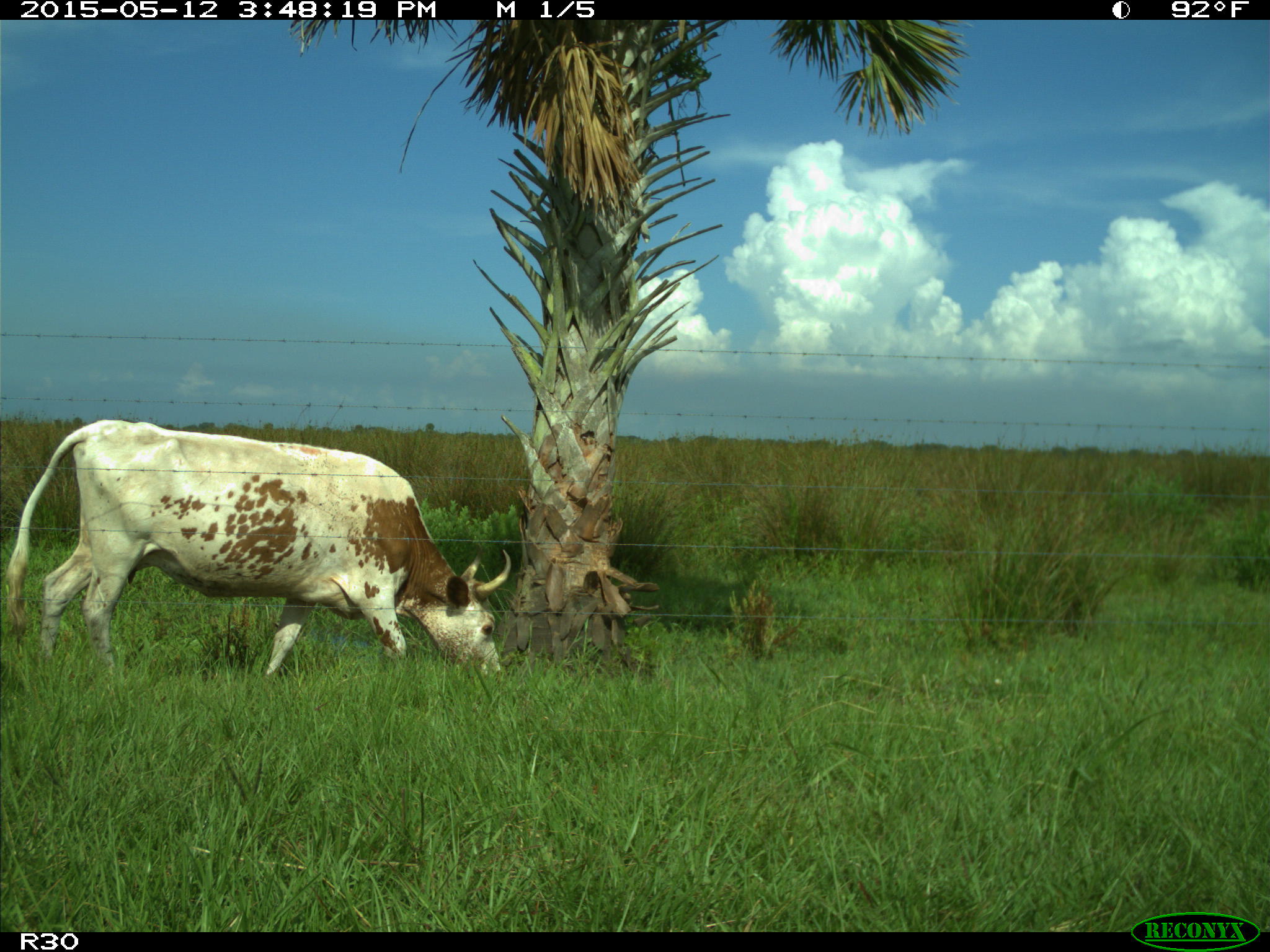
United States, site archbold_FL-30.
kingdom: Animalia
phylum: Chordata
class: Mammalia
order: Artiodactyla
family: Bovidae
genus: Bos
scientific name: Bos taurus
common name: domestic cow